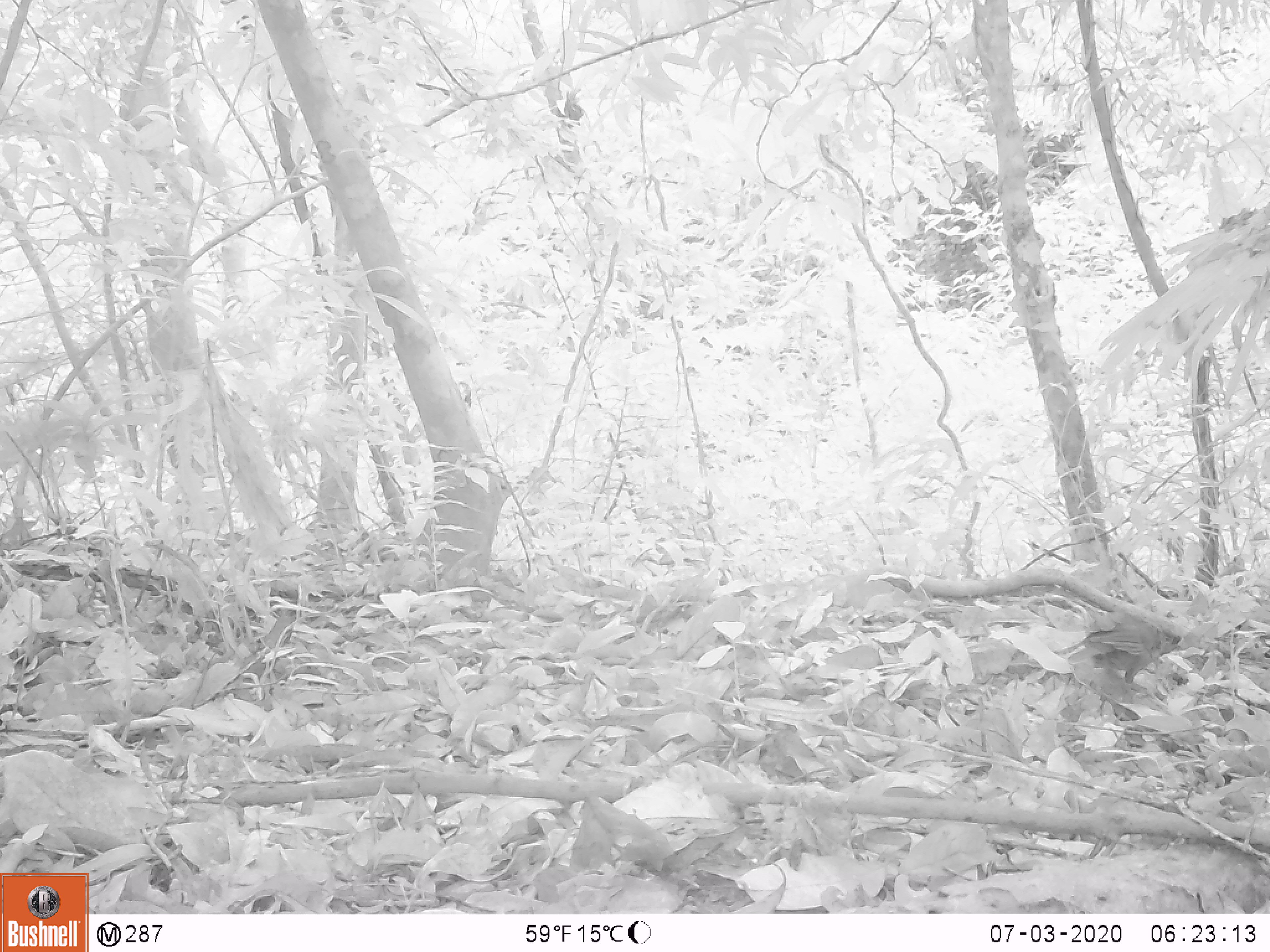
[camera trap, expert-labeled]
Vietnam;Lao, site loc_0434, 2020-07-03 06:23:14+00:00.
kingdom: Animalia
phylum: Chordata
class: Aves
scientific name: Aves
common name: bird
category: unidentified bird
Unidentified bird (bird) (Aves). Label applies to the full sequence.